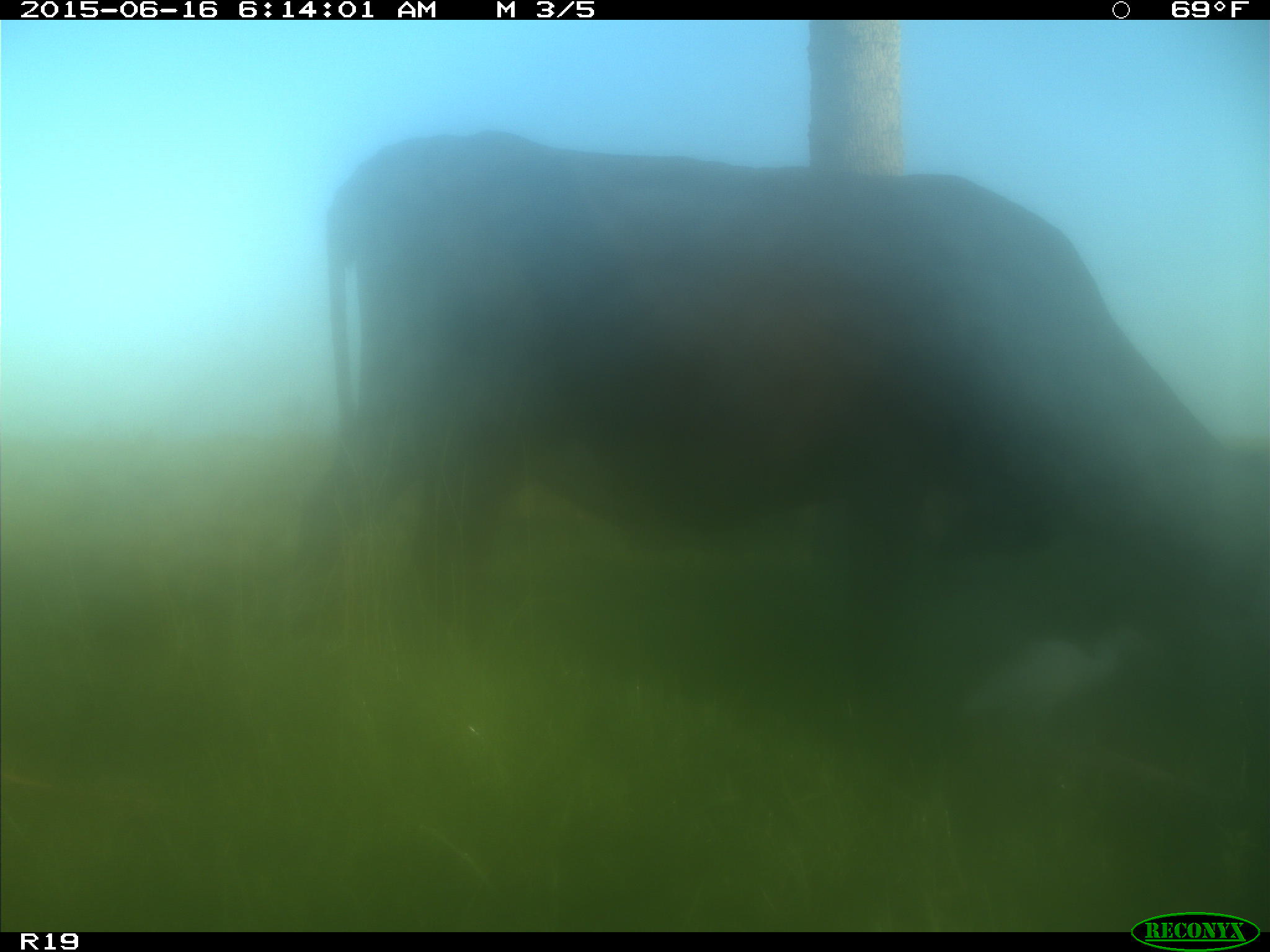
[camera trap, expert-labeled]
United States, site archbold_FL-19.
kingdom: Animalia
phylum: Chordata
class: Mammalia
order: Artiodactyla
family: Bovidae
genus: Bos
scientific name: Bos taurus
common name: domestic cow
Bos taurus (domestic cow).